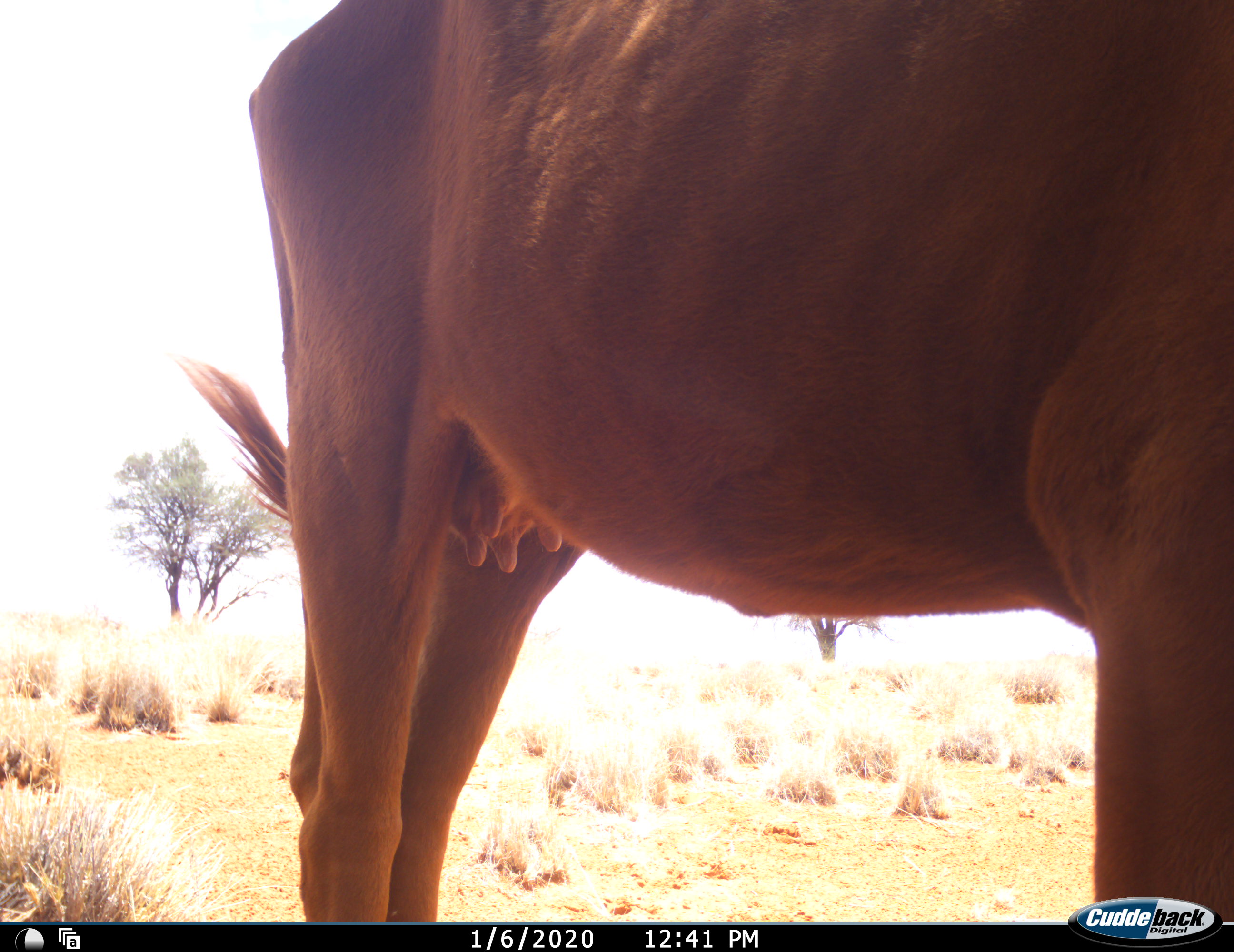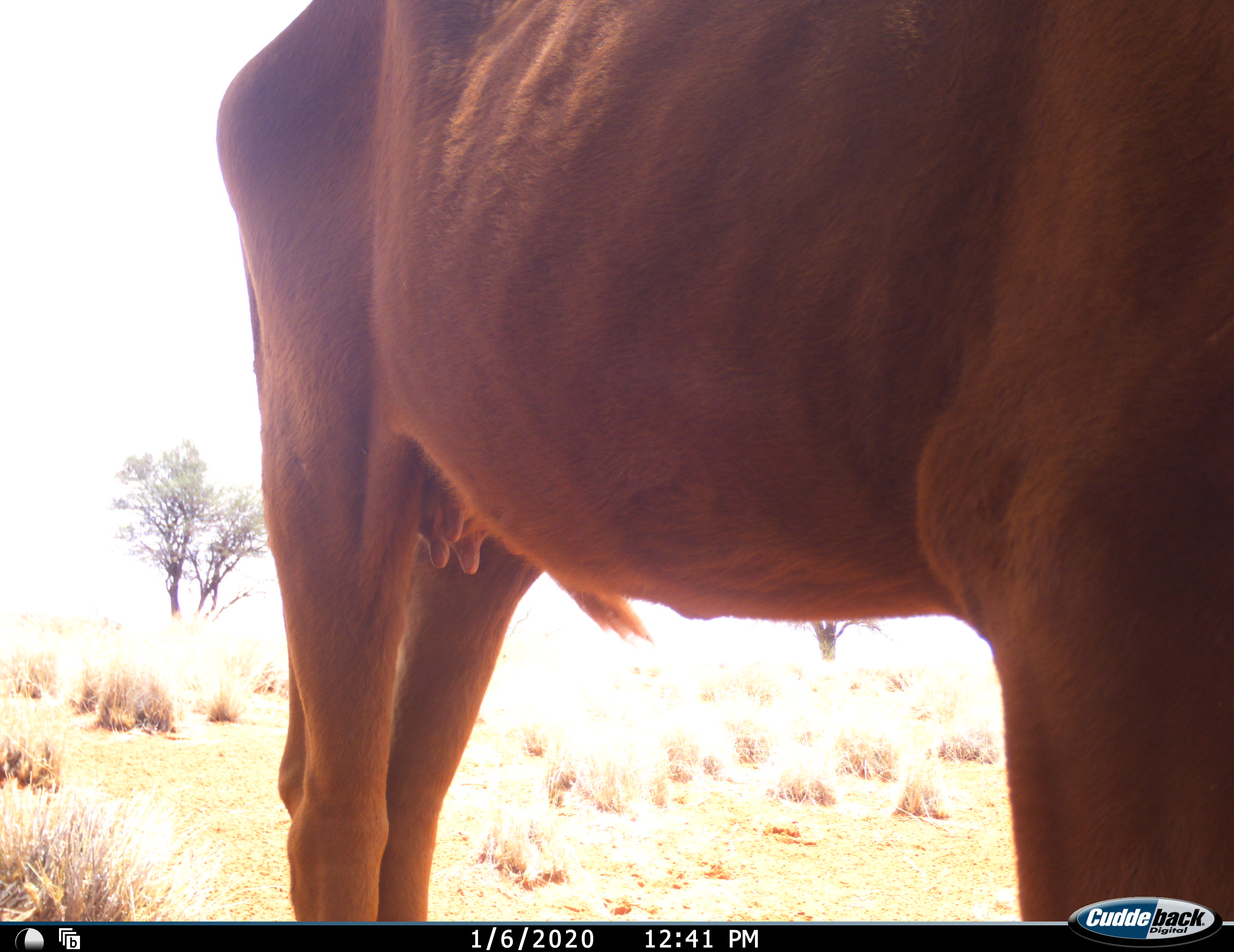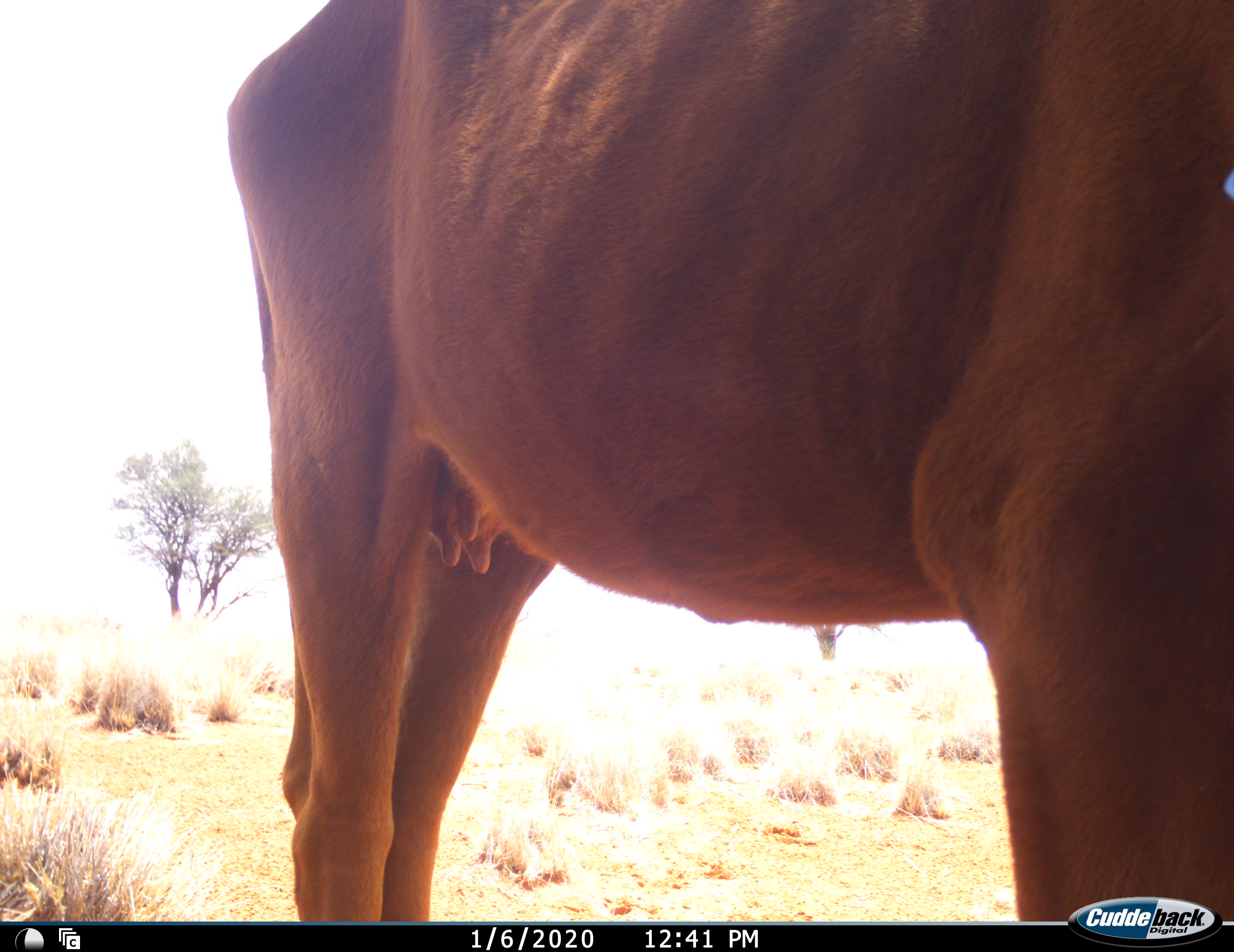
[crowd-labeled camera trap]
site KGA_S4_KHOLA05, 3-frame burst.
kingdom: Animalia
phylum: Chordata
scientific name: Vertebrata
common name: domestic animal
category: domesticanimal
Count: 1.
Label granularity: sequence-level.